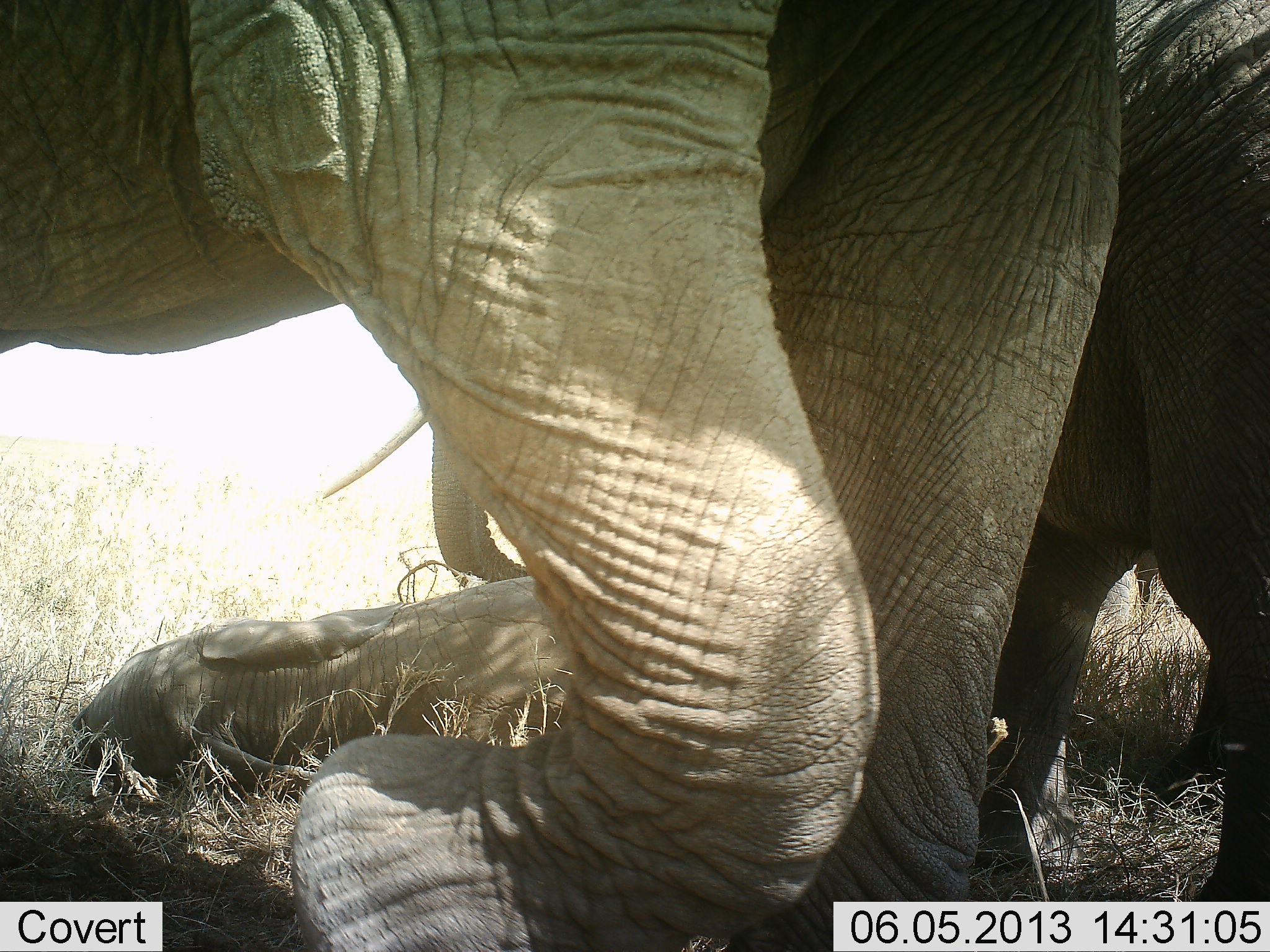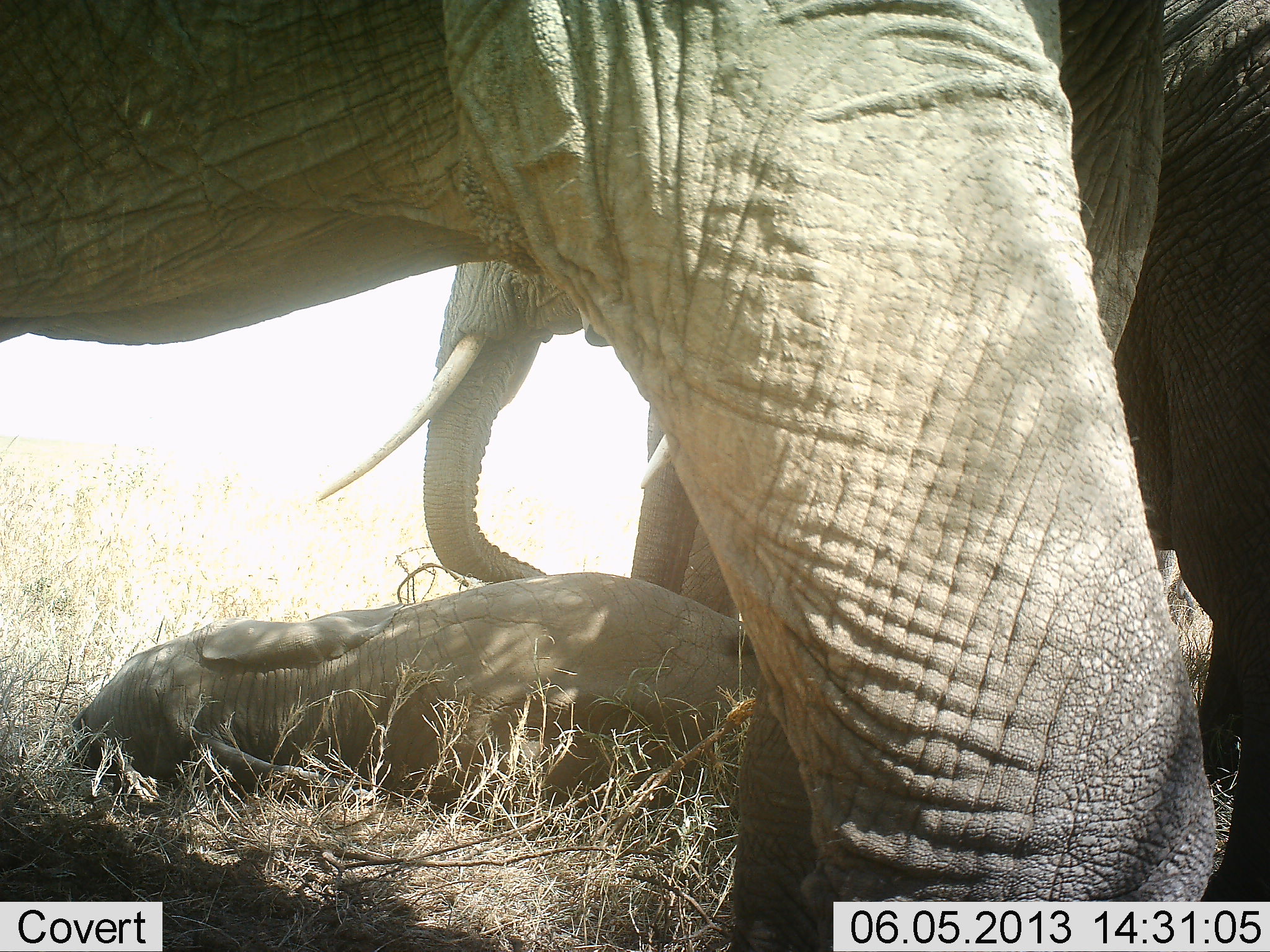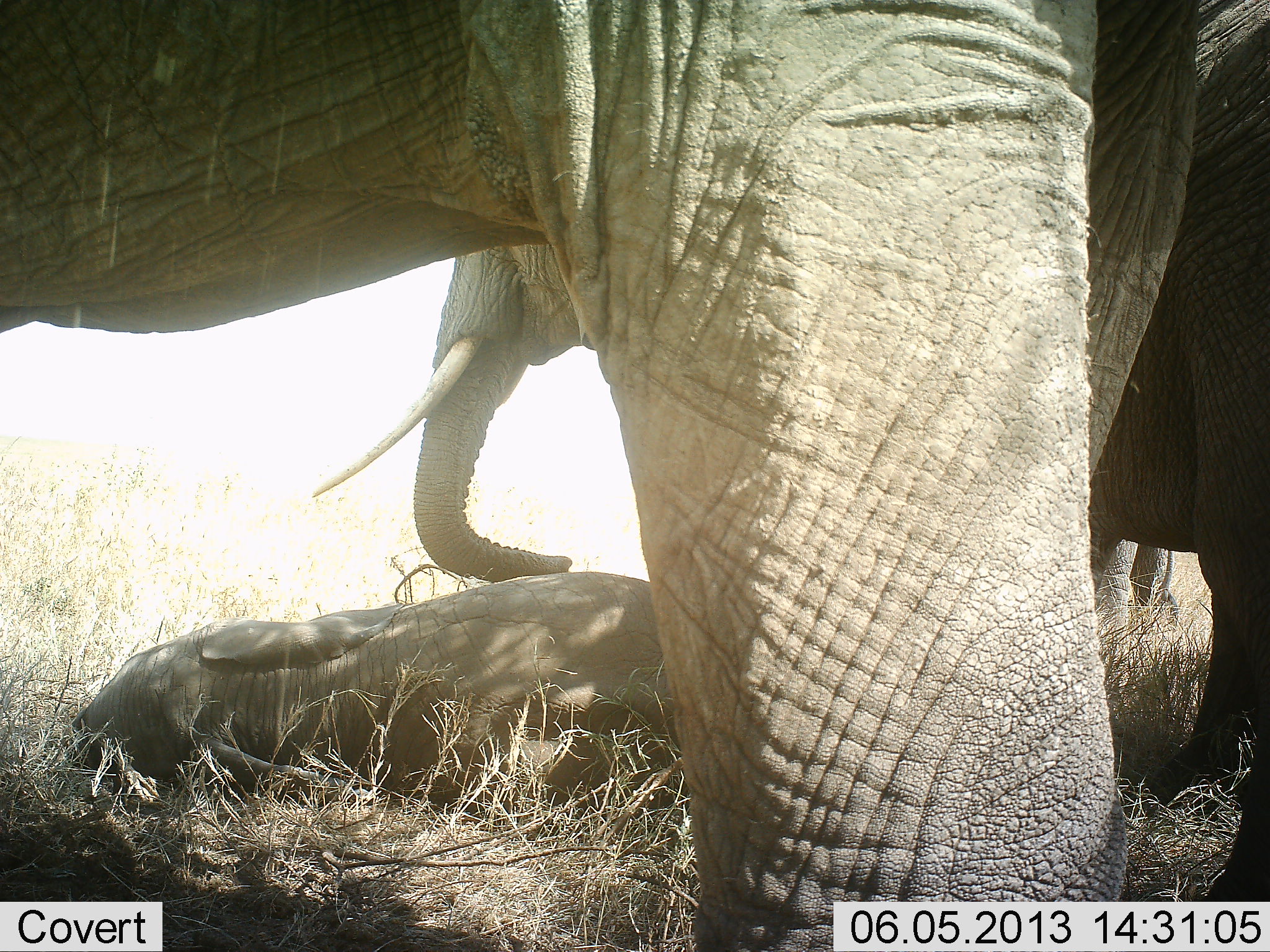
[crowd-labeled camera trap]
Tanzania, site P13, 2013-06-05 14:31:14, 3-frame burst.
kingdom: Animalia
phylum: Chordata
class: Mammalia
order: Proboscidea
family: Elephantidae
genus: Loxodonta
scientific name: Loxodonta africana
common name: african bush elephant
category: elephant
Elephant (african bush elephant) (Loxodonta africana), count 4. Behavior (volunteer vote fractions): standing 77%, resting 87%, moving 20%, interacting 7%. Young present (vote fraction): 77%. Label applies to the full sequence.